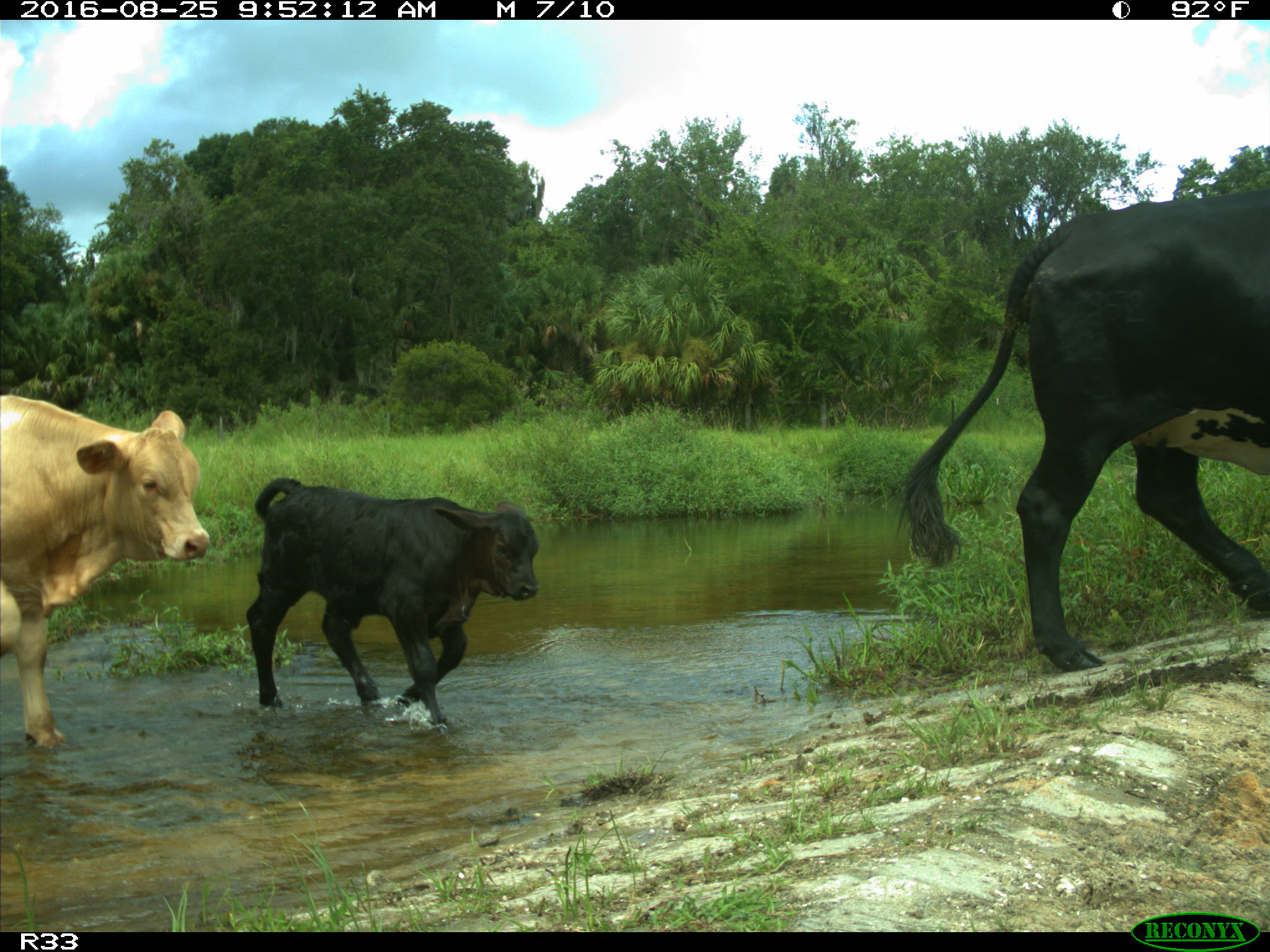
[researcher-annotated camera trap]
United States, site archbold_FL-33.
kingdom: Animalia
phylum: Chordata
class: Mammalia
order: Artiodactyla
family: Bovidae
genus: Bos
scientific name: Bos taurus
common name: domestic cow